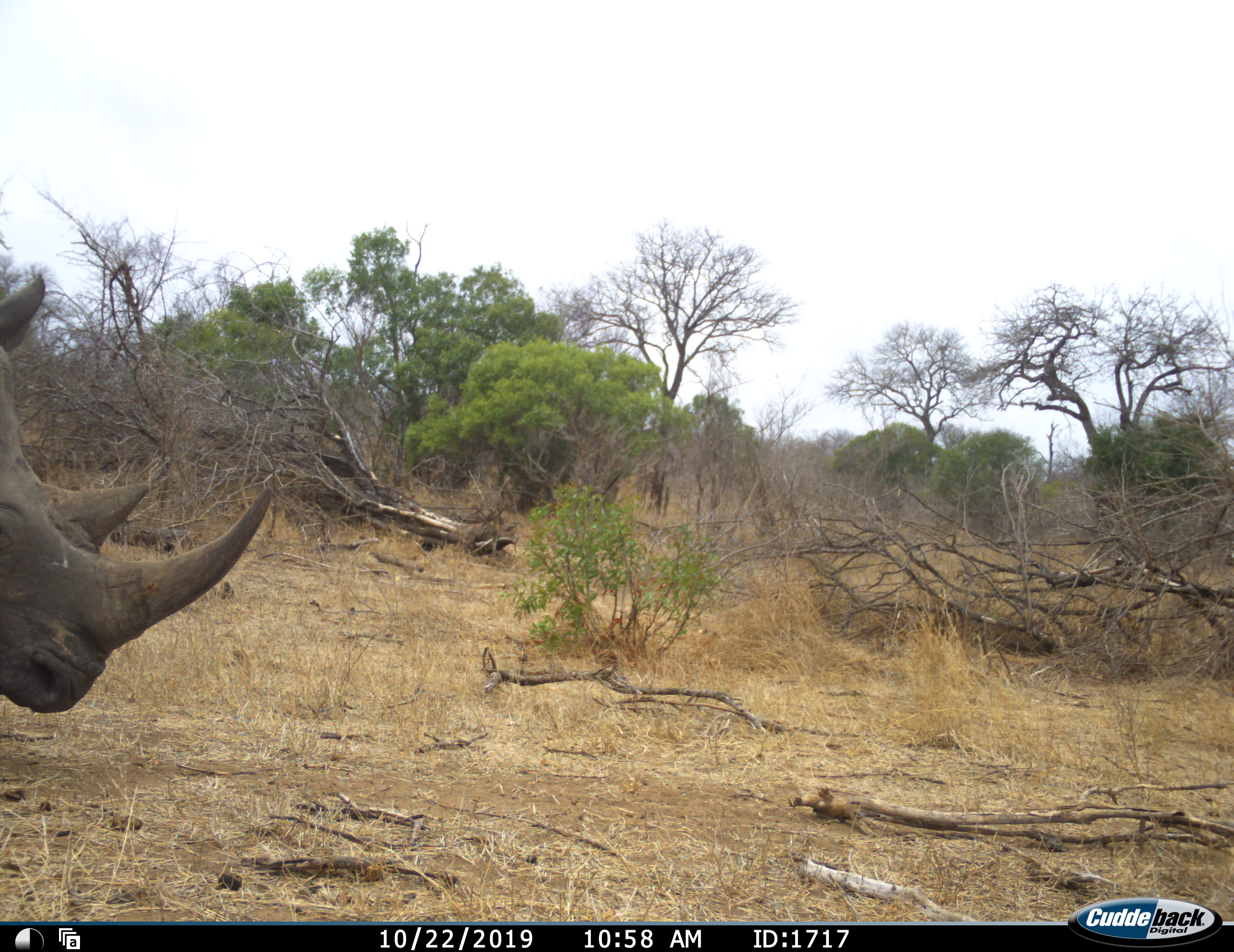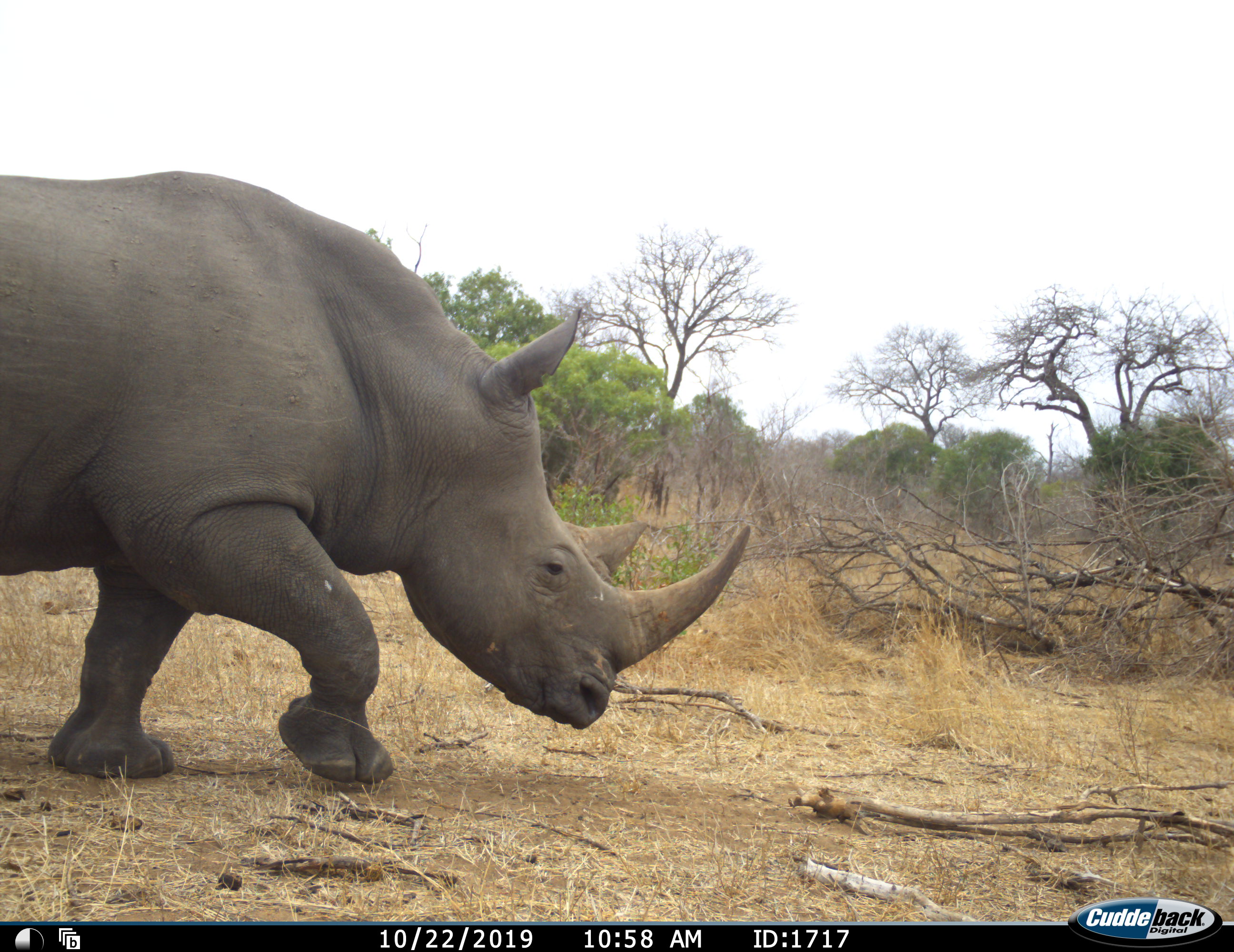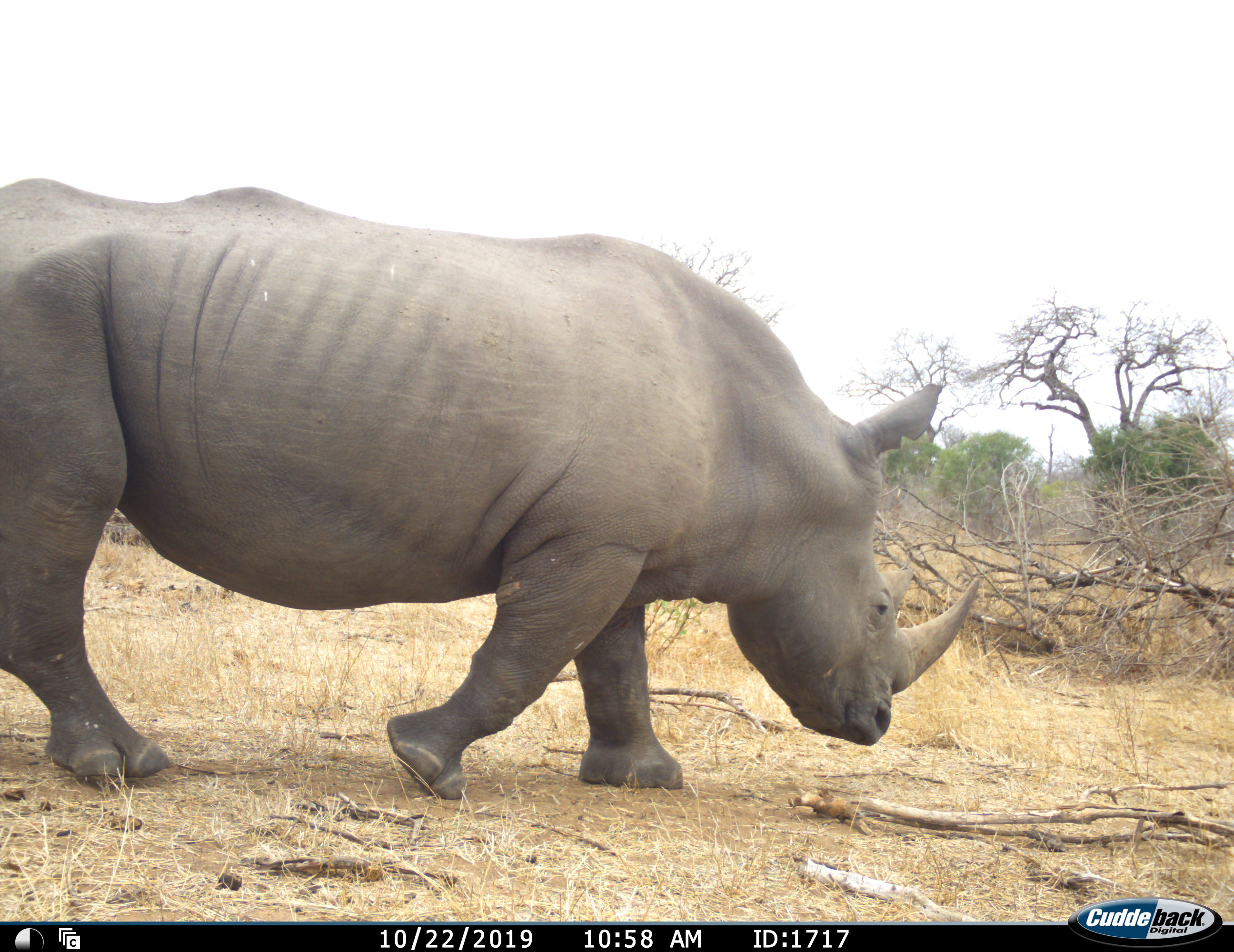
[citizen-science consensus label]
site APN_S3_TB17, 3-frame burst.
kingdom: Animalia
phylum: Chordata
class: Mammalia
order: Perissodactyla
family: Rhinocerotidae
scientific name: Rhinocerotidae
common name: unknown rhinoceros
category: rhinocerosunknown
Rhinocerosunknown (unknown rhinoceros) (Rhinocerotidae), count 1. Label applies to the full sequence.